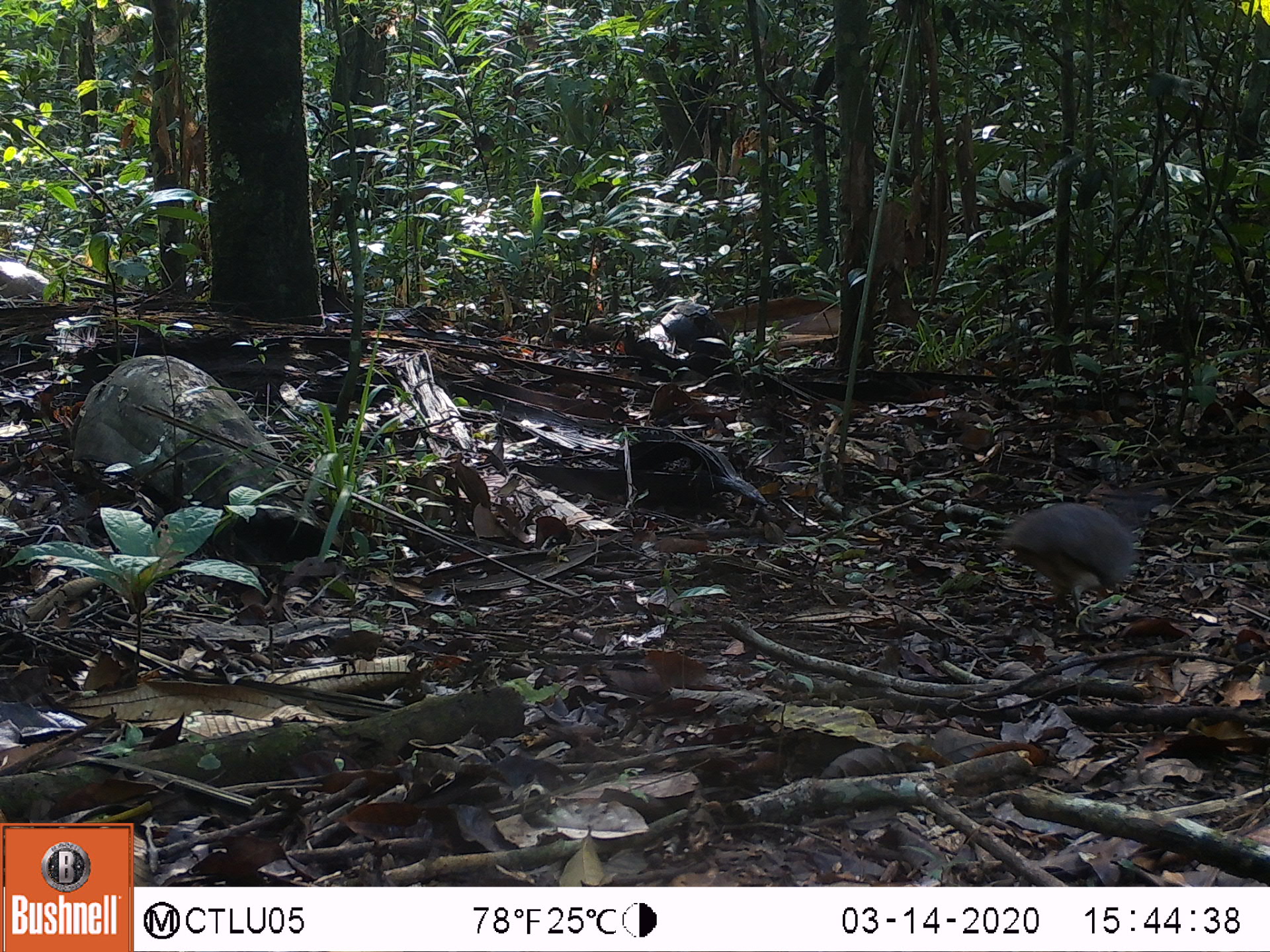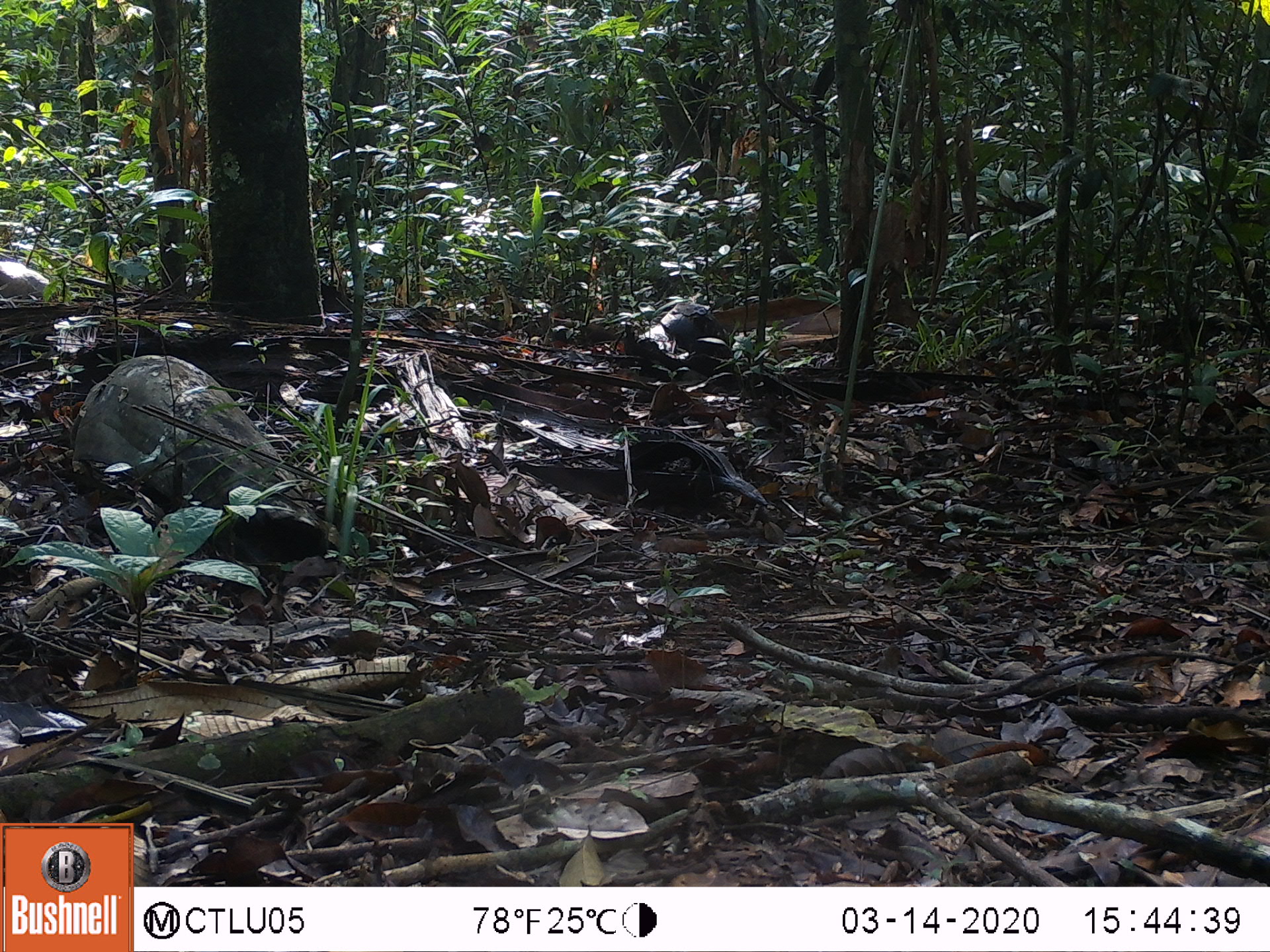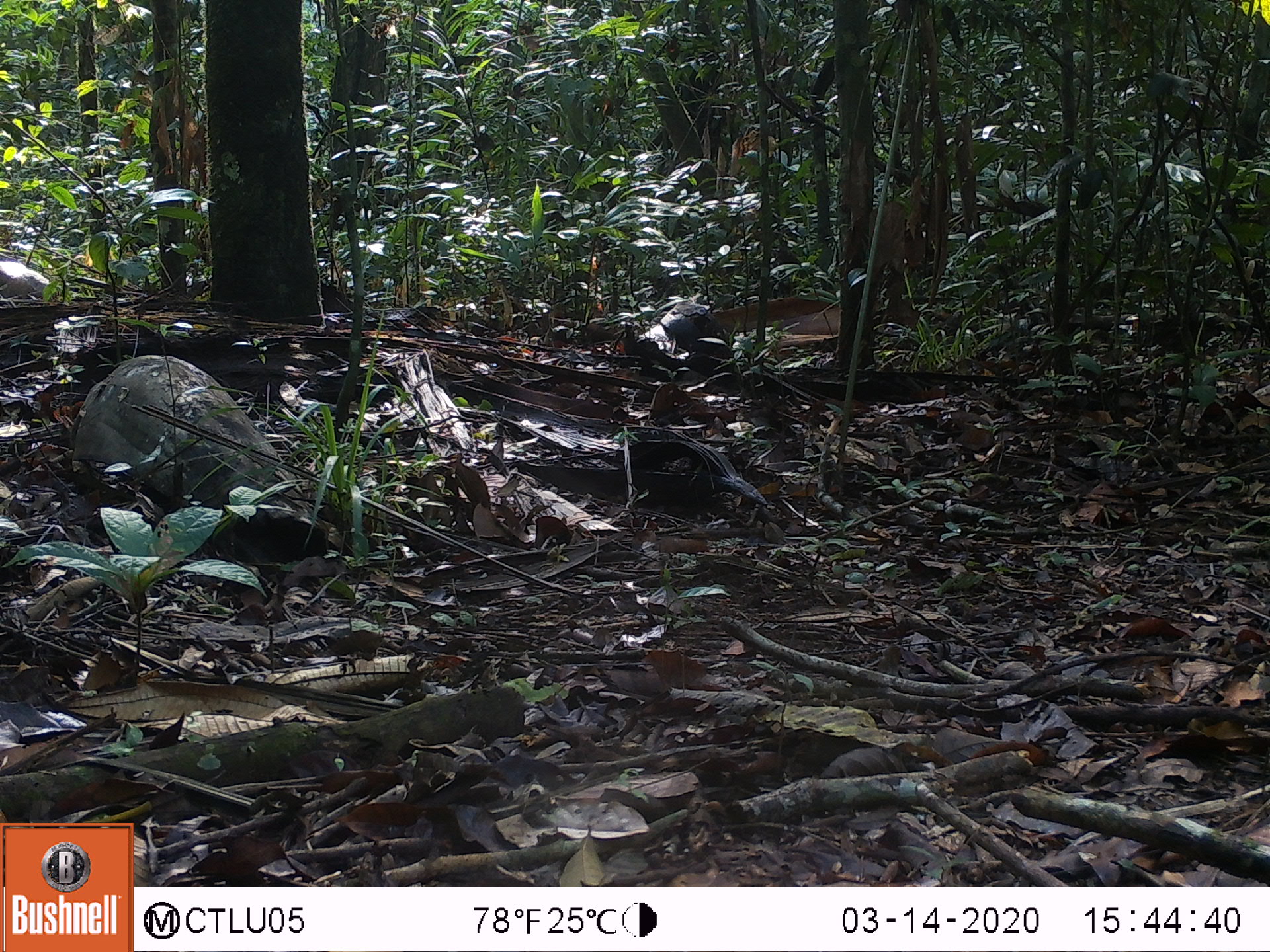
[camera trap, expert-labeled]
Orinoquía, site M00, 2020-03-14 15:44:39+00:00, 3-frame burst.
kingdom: Animalia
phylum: Chordata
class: Aves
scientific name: Aves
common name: bird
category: unknown bird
Unknown bird (bird) (Aves).